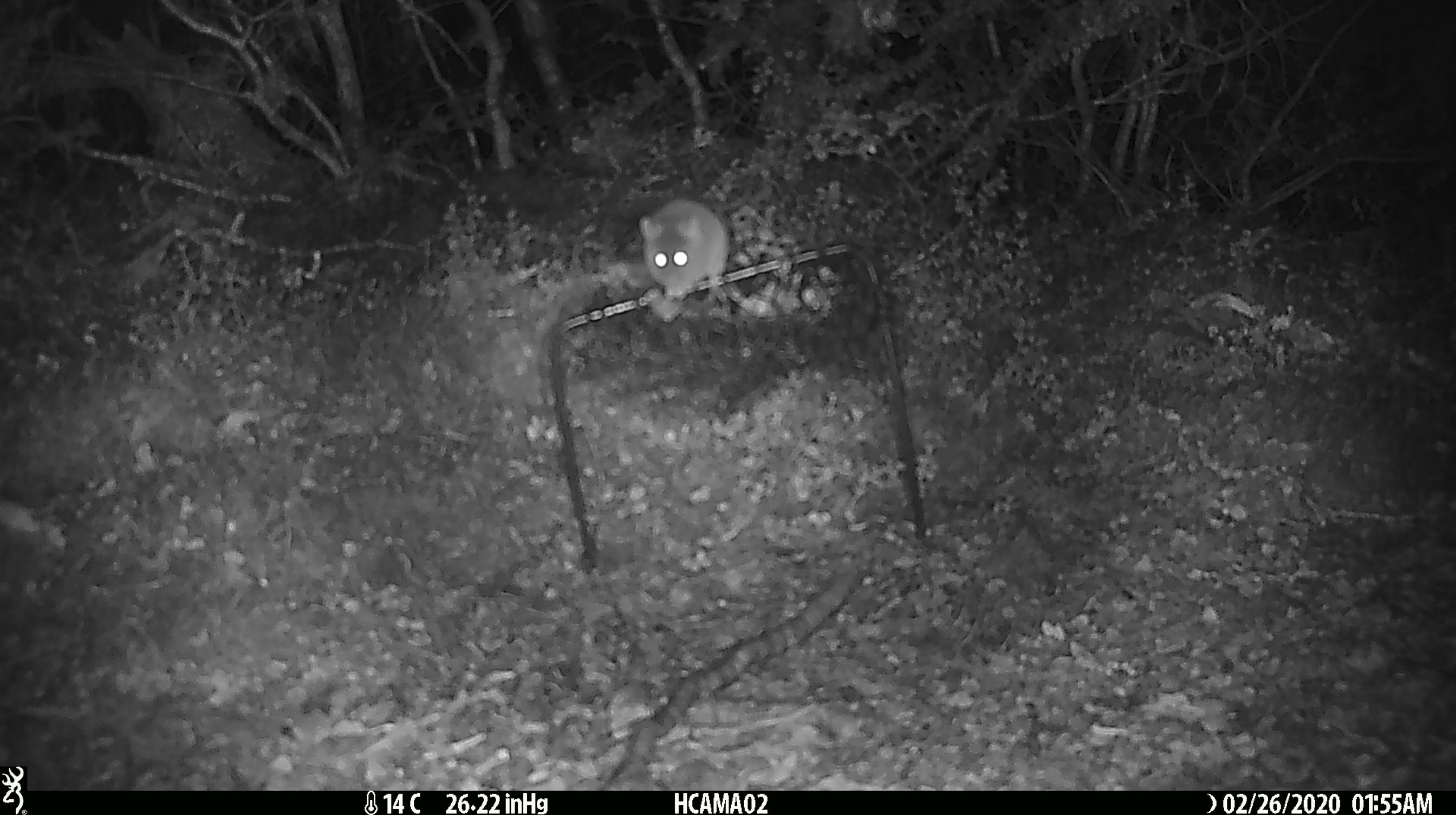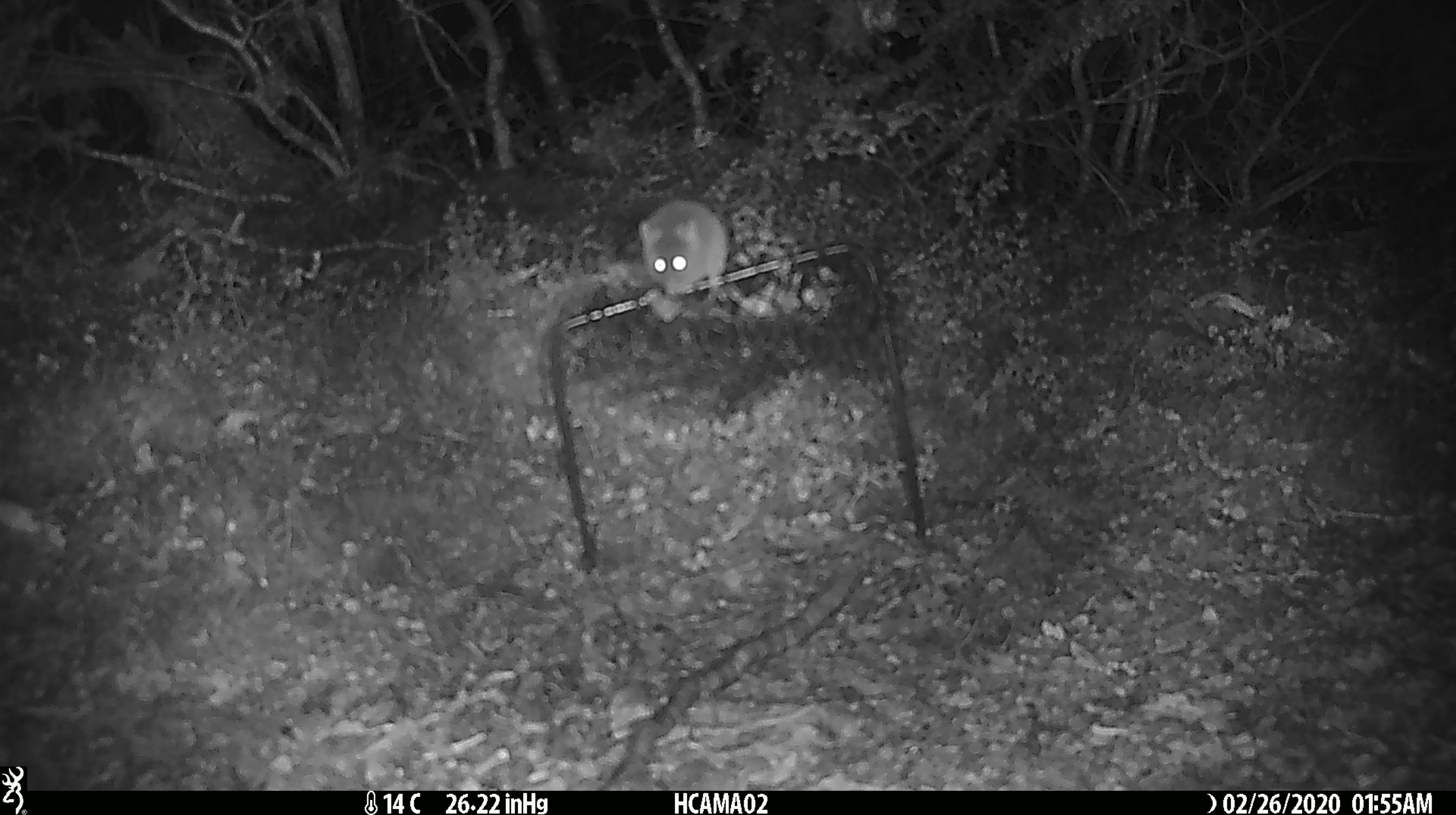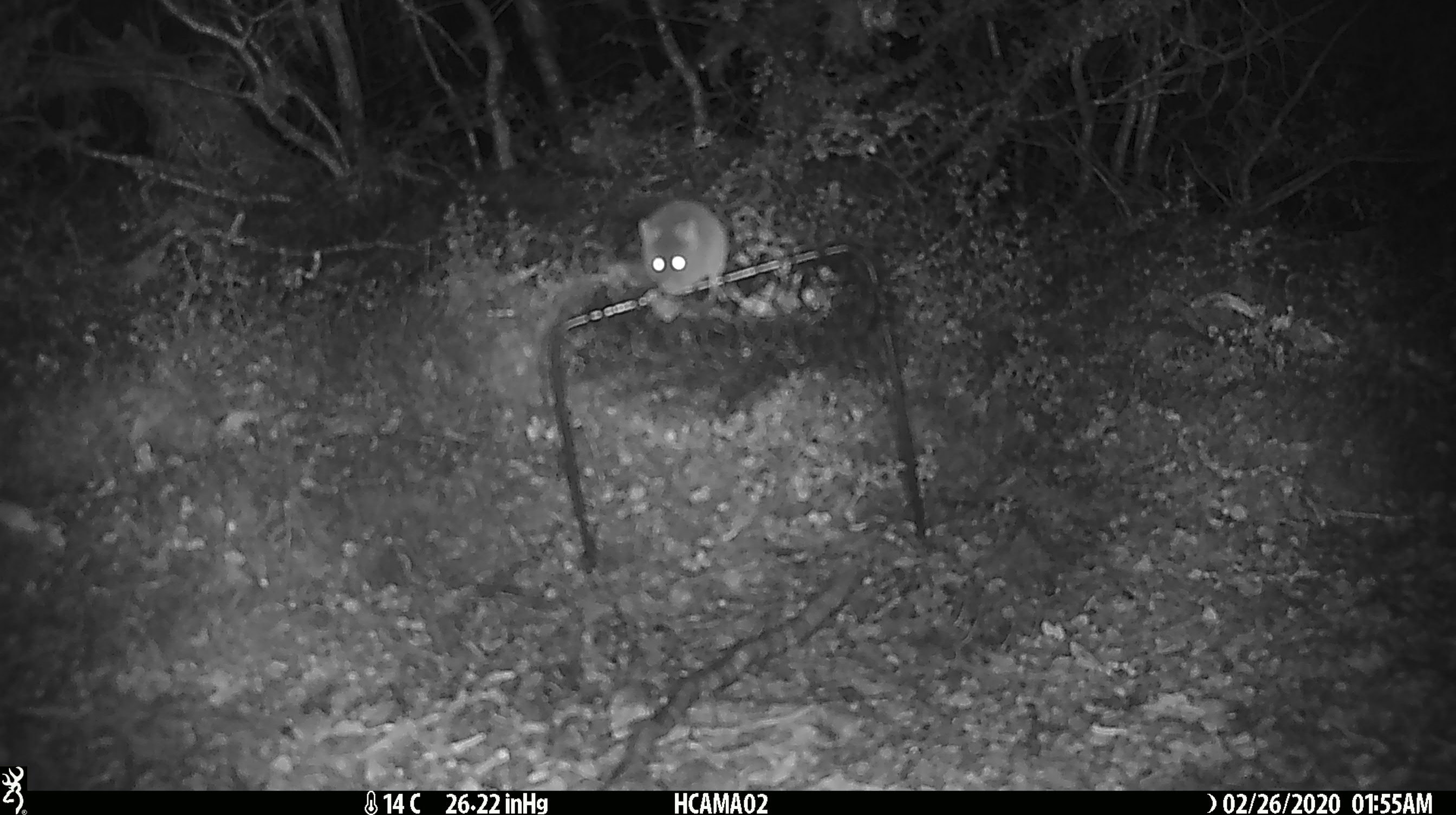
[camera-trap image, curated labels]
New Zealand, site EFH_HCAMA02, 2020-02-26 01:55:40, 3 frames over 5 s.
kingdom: Animalia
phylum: Chordata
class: Mammalia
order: Rodentia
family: Muridae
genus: Mus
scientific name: Mus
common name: mouse